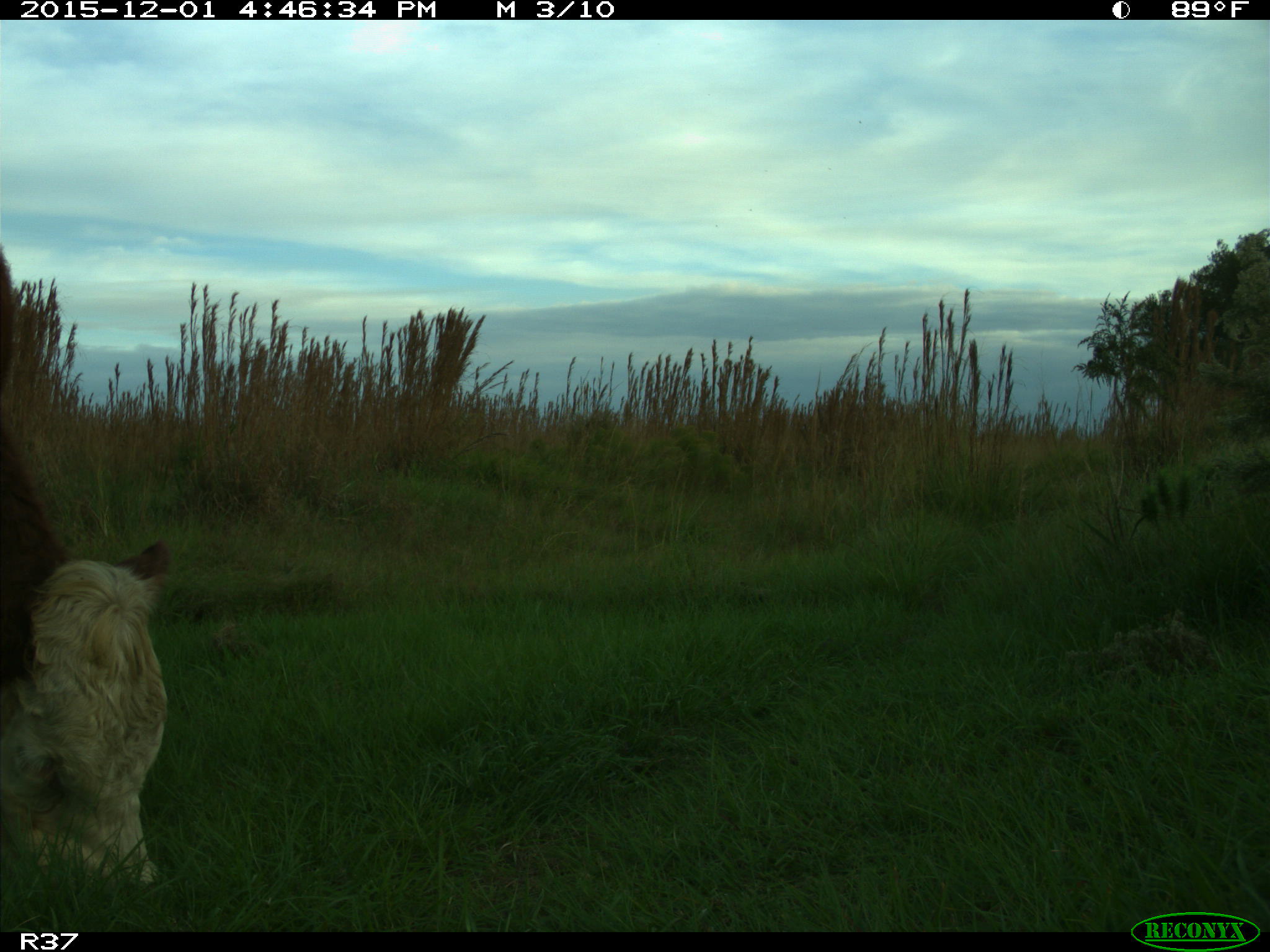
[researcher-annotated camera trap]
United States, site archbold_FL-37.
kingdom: Animalia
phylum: Chordata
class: Mammalia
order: Artiodactyla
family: Bovidae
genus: Bos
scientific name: Bos taurus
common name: domestic cow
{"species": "Bos taurus (domestic cow)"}